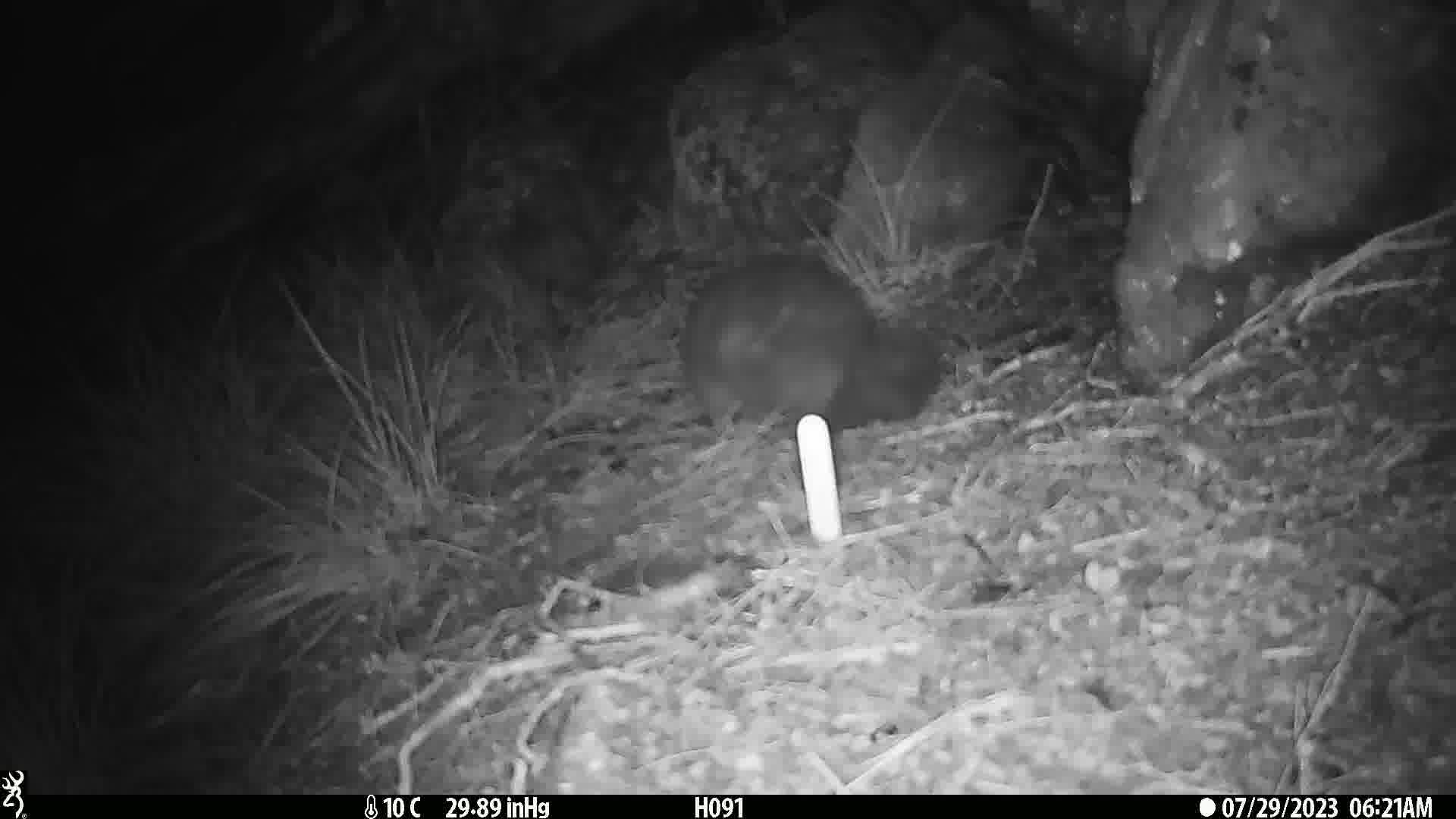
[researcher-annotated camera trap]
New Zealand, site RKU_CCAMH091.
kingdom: Animalia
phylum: Chordata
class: Mammalia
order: Diprotodontia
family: Phalangeridae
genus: Trichosurus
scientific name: Trichosurus vulpecula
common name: common brushtail possum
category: possum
Possum (common brushtail possum) (Trichosurus vulpecula).